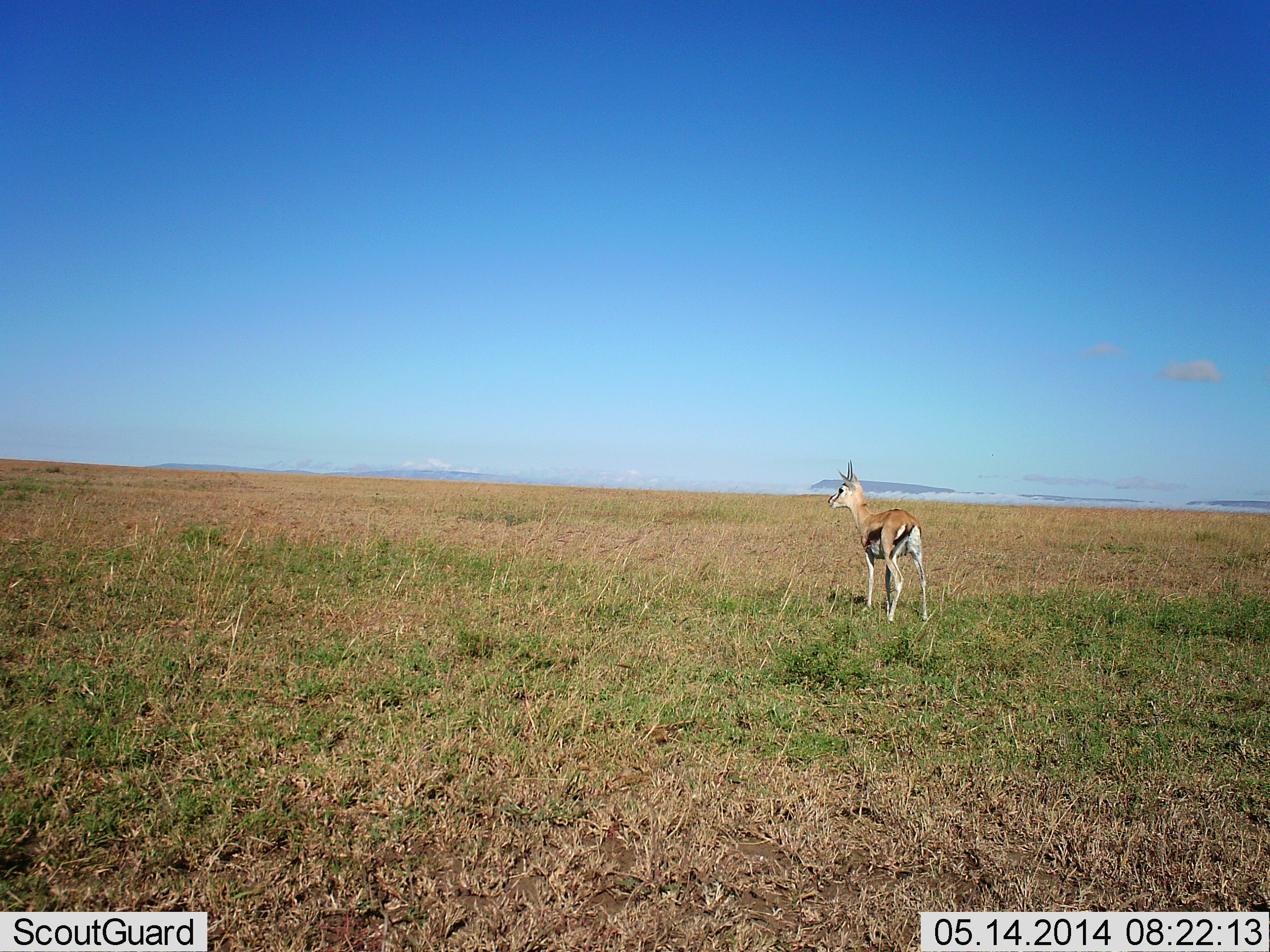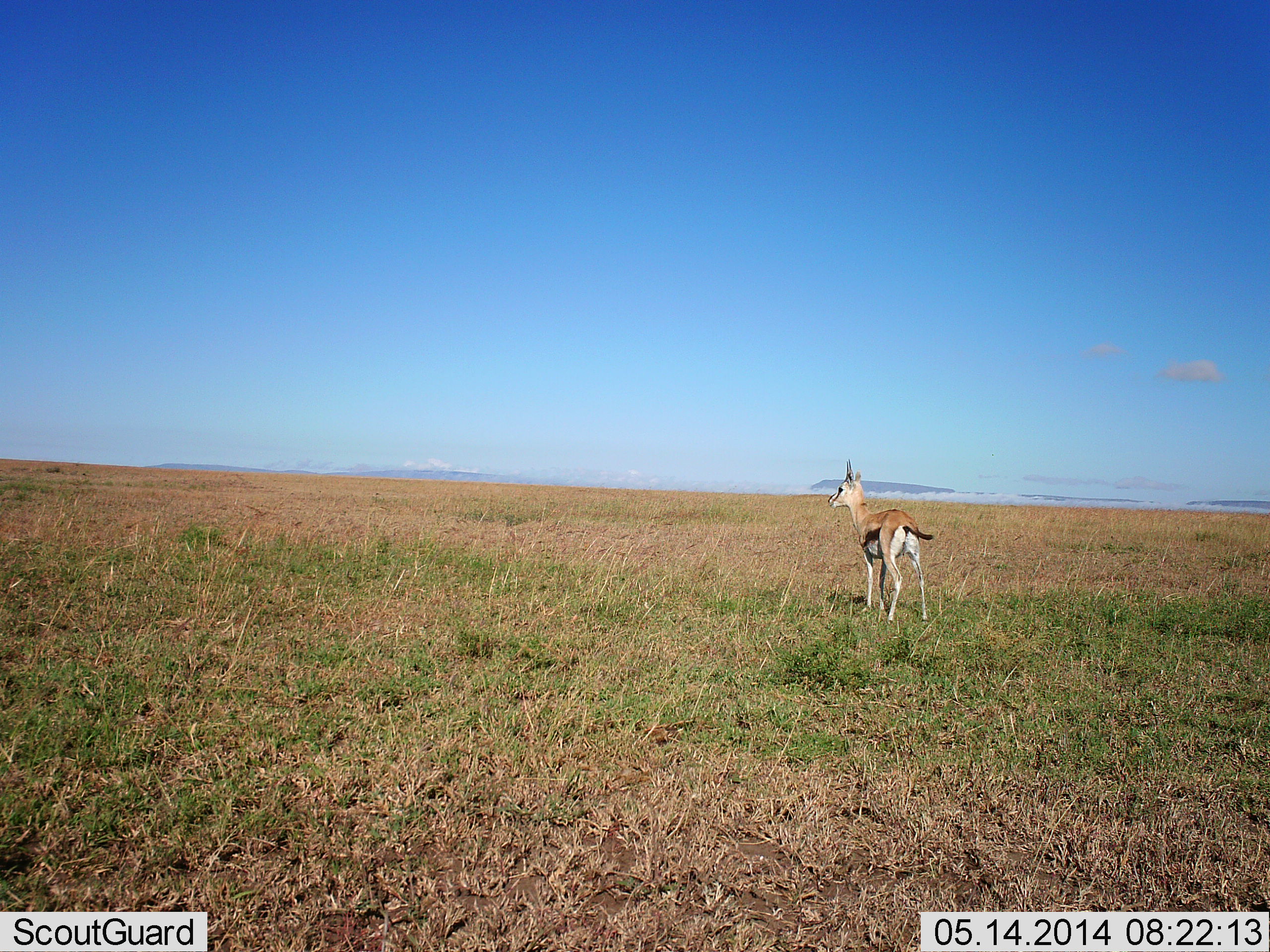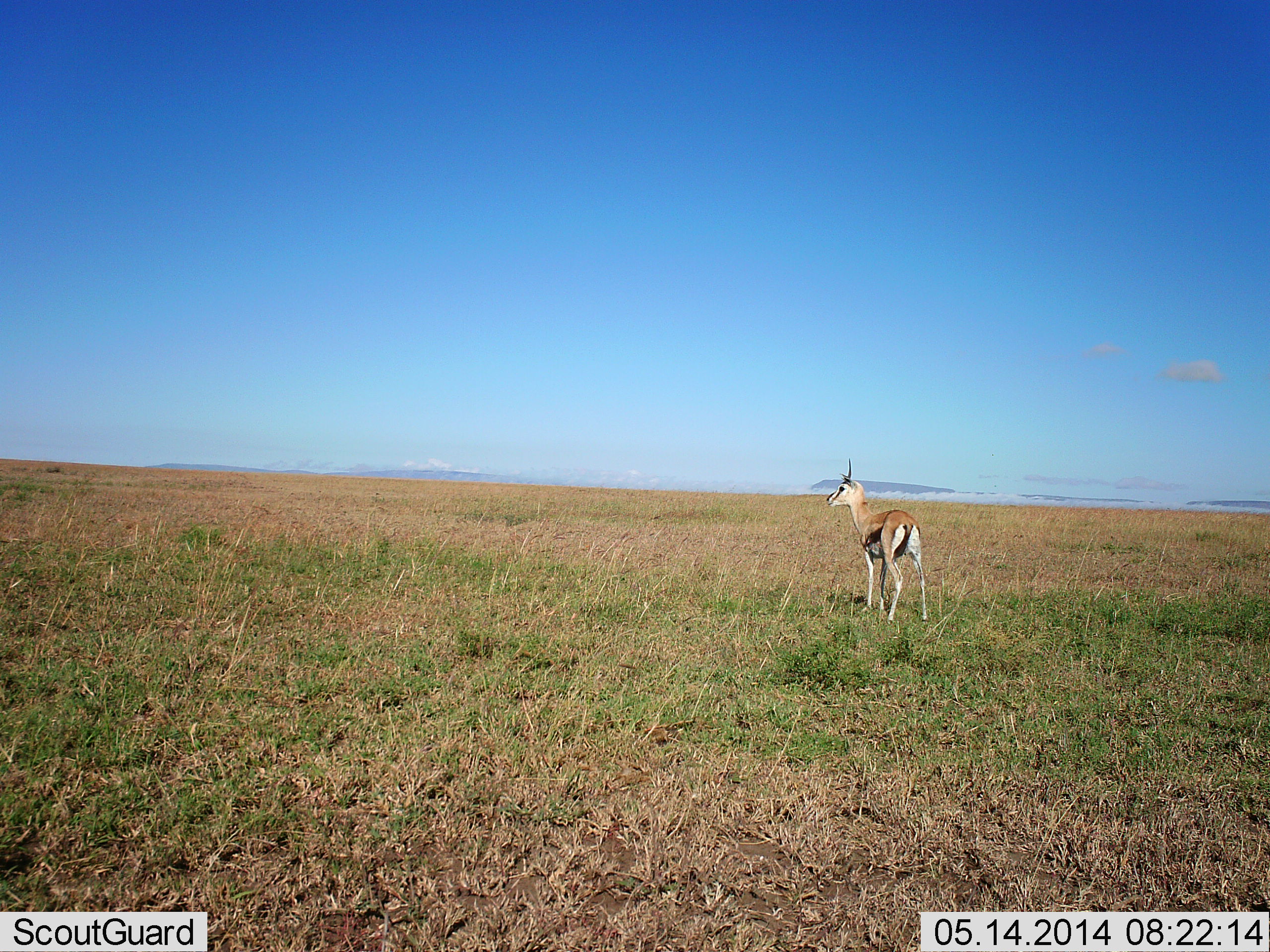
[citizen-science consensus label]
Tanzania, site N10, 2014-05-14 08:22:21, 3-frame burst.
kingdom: Animalia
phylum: Chordata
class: Mammalia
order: Artiodactyla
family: Bovidae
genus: Eudorcas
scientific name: Eudorcas thomsonii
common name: thomson's gazelle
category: gazellethomsons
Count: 1.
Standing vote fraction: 100%.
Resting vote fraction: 0%.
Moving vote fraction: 0%.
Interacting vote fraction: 0%.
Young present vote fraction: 0%.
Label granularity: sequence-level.